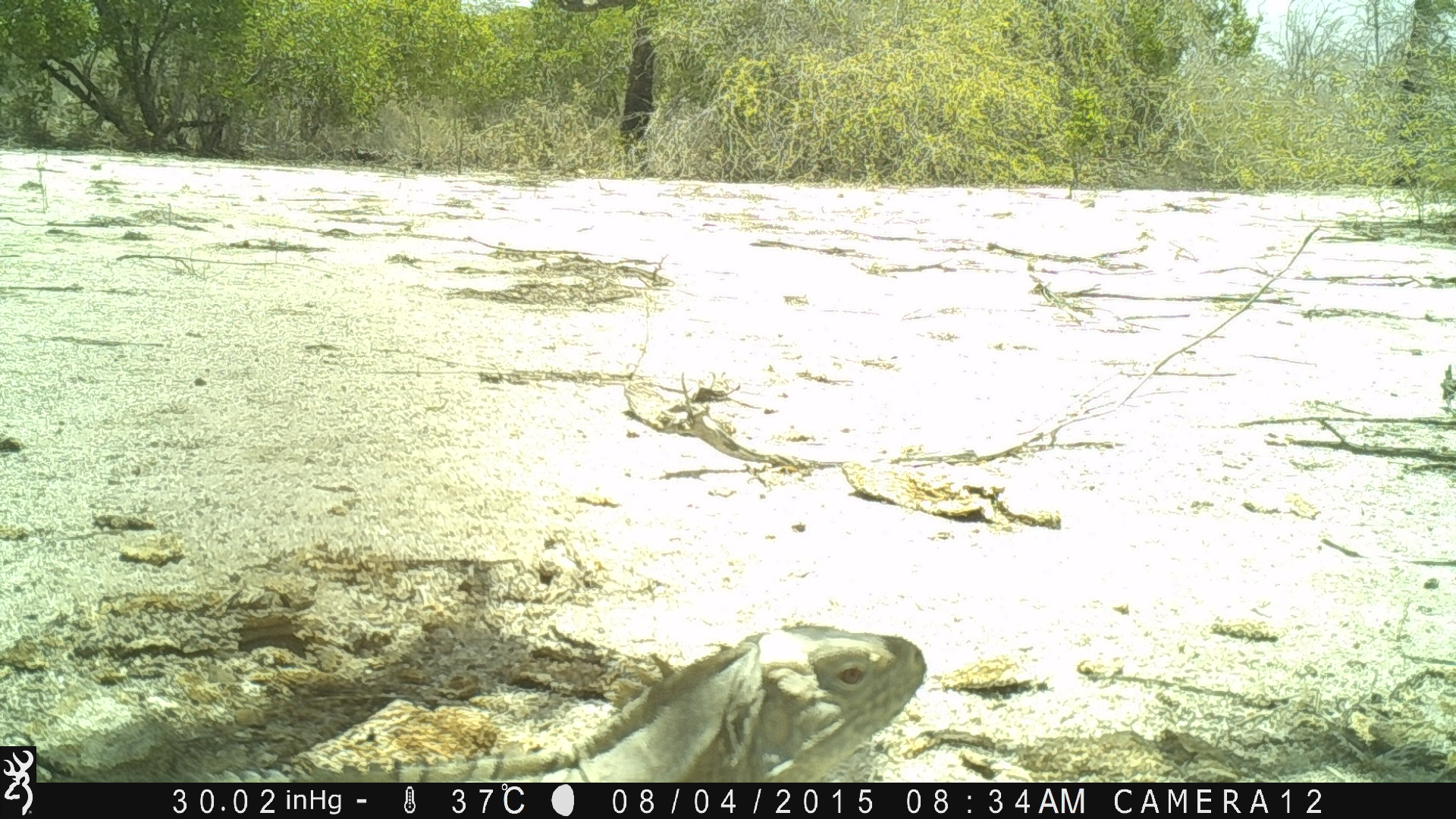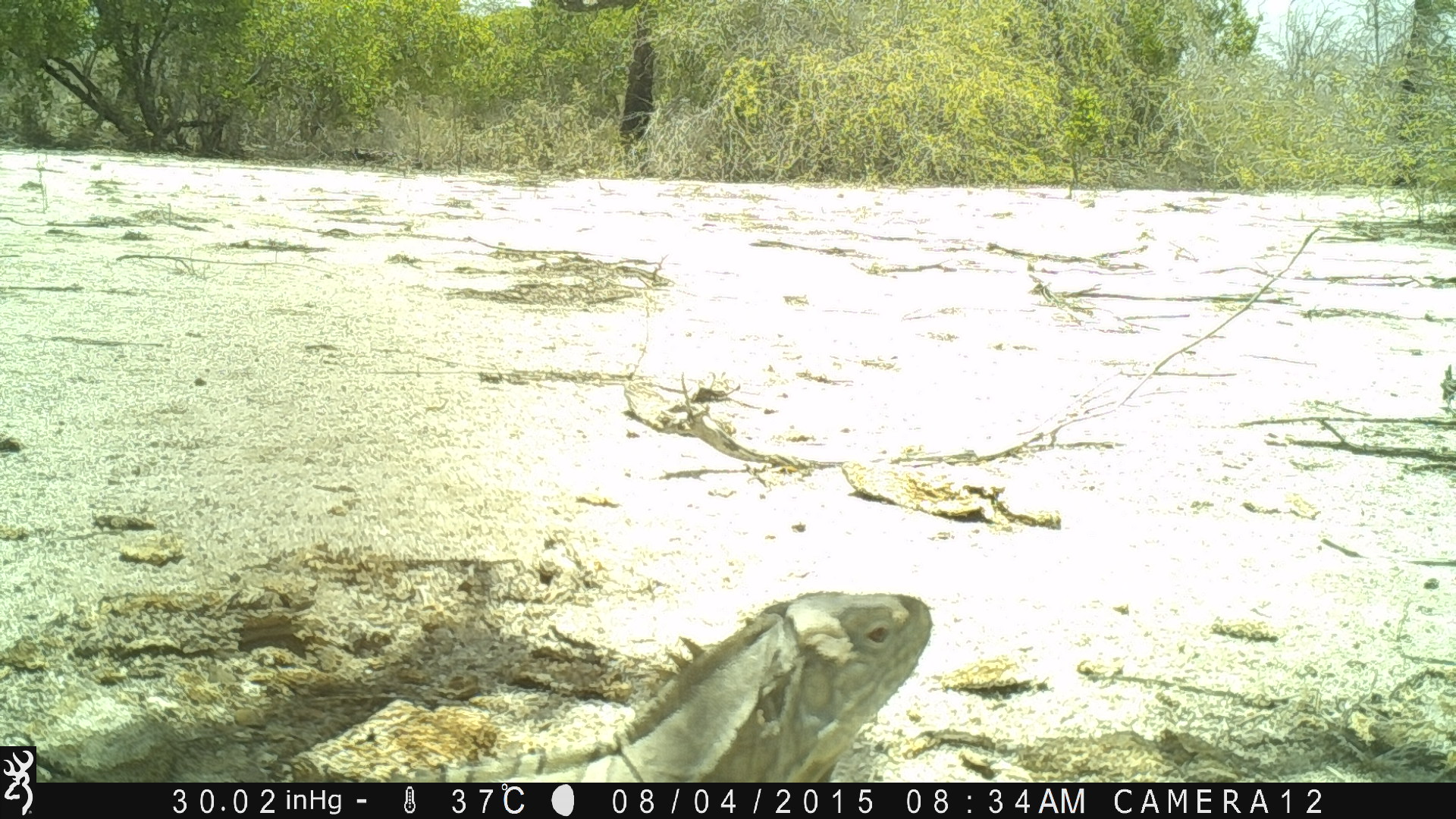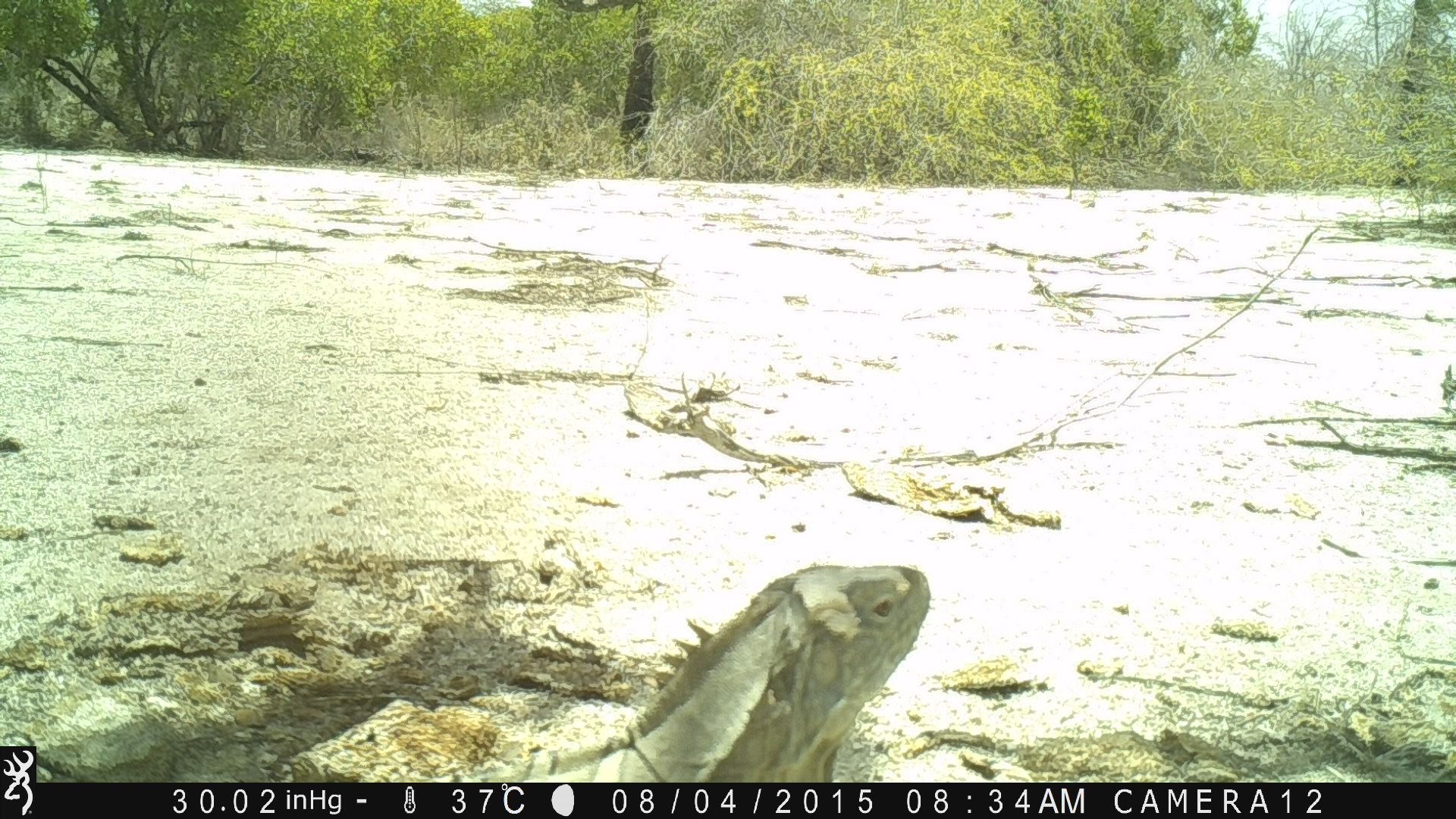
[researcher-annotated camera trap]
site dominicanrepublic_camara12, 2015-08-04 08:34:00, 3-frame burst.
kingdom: Animalia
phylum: Chordata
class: Reptilia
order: Squamata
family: Iguanidae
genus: Iguana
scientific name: Iguana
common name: typical iguanas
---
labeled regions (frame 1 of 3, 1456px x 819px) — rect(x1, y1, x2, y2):
iguana: rect(196, 619, 924, 783)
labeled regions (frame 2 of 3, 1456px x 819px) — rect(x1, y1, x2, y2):
iguana: rect(217, 587, 931, 783)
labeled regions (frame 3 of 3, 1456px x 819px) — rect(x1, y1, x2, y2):
iguana: rect(432, 563, 936, 781)